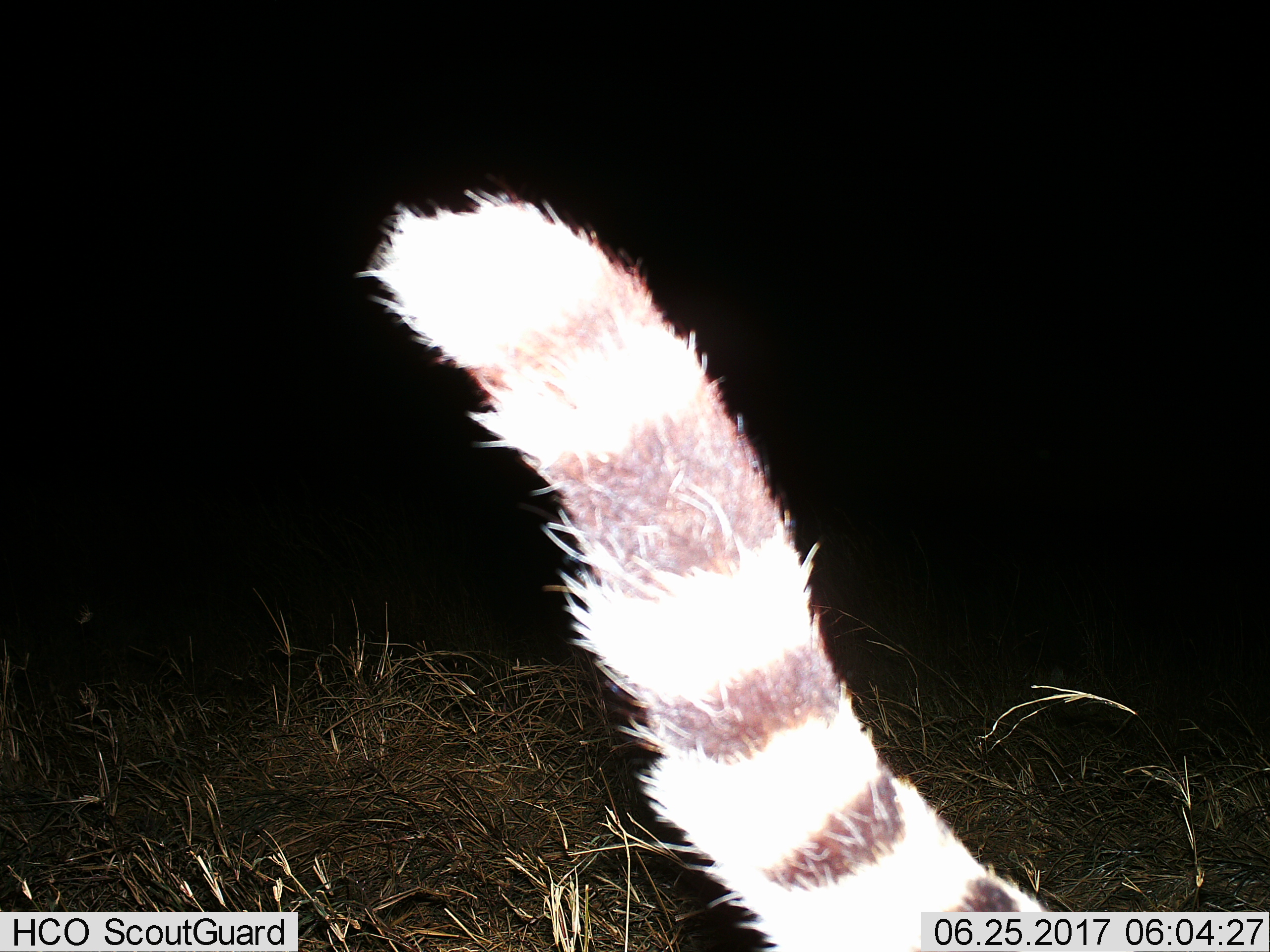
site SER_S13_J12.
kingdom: Animalia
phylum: Chordata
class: Mammalia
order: Carnivora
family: Viverridae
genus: Genetta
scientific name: Genetta genetta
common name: small-spotted genet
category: genetcommonsmallspotted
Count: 1.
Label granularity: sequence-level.